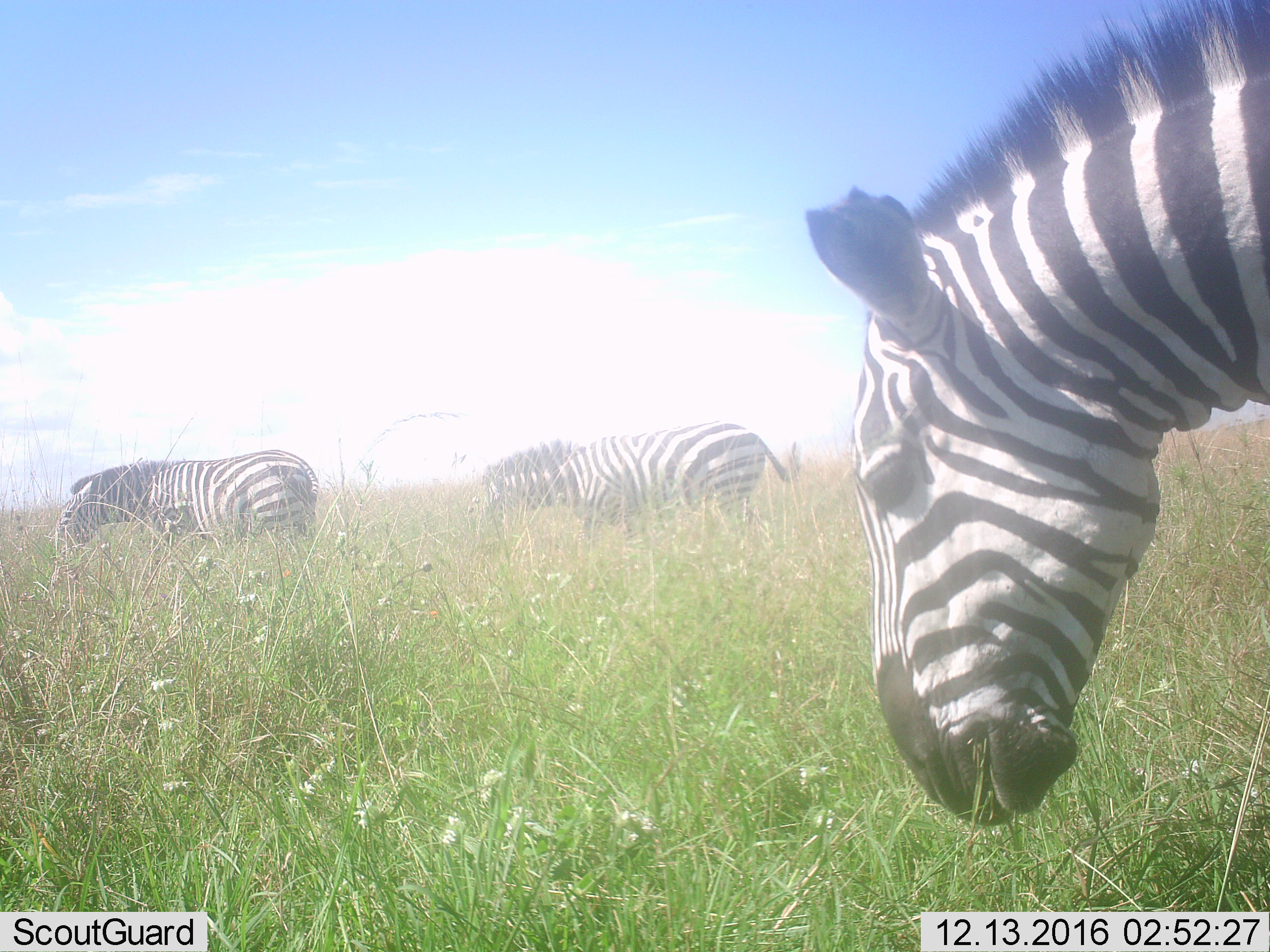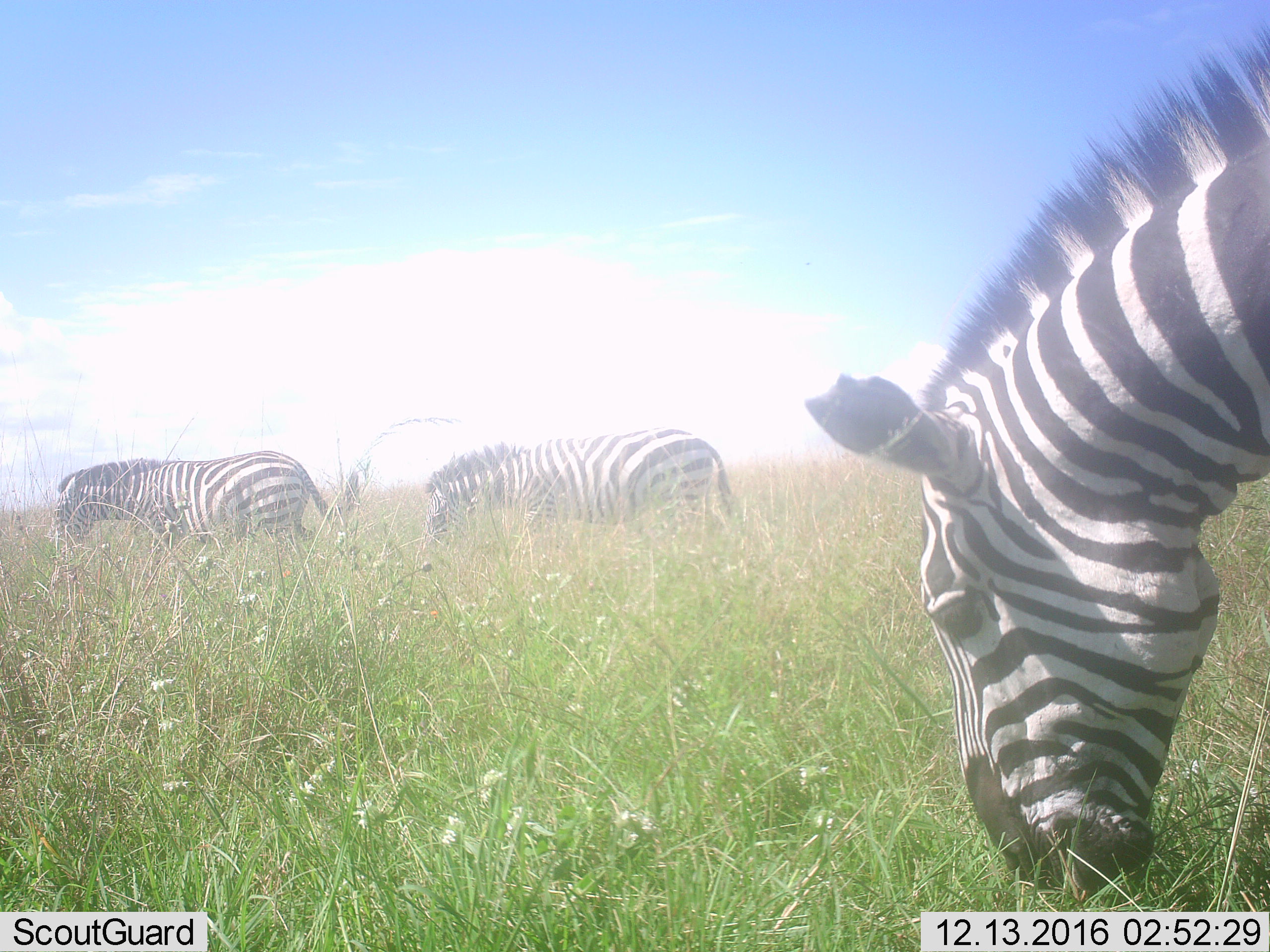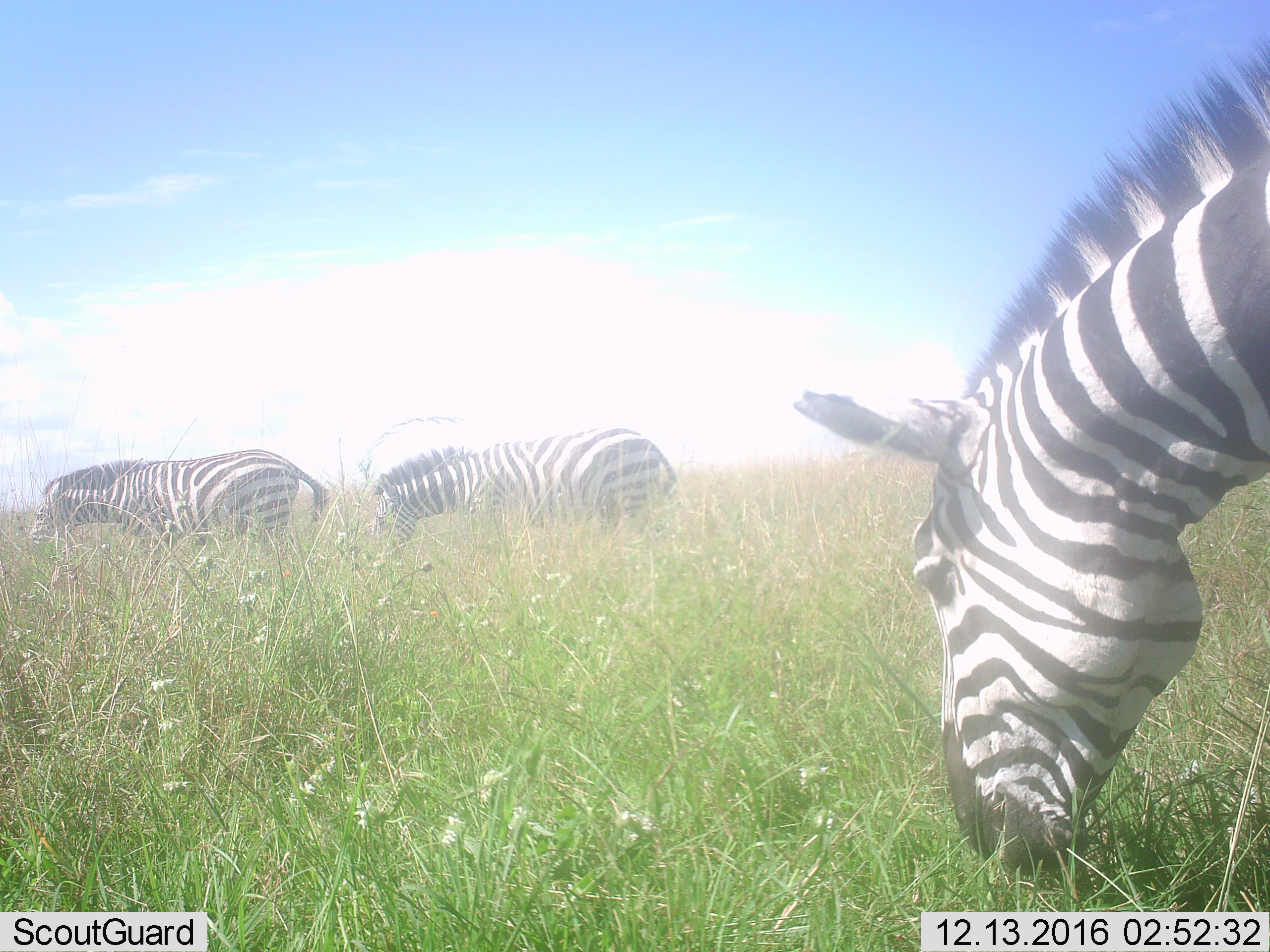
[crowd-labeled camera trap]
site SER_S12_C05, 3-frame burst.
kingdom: Animalia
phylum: Chordata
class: Mammalia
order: Perissodactyla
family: Equidae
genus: Equus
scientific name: Equus quagga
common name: plains zebra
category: zebraplains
Zebraplains (plains zebra) (Equus quagga), count 3. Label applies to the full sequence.